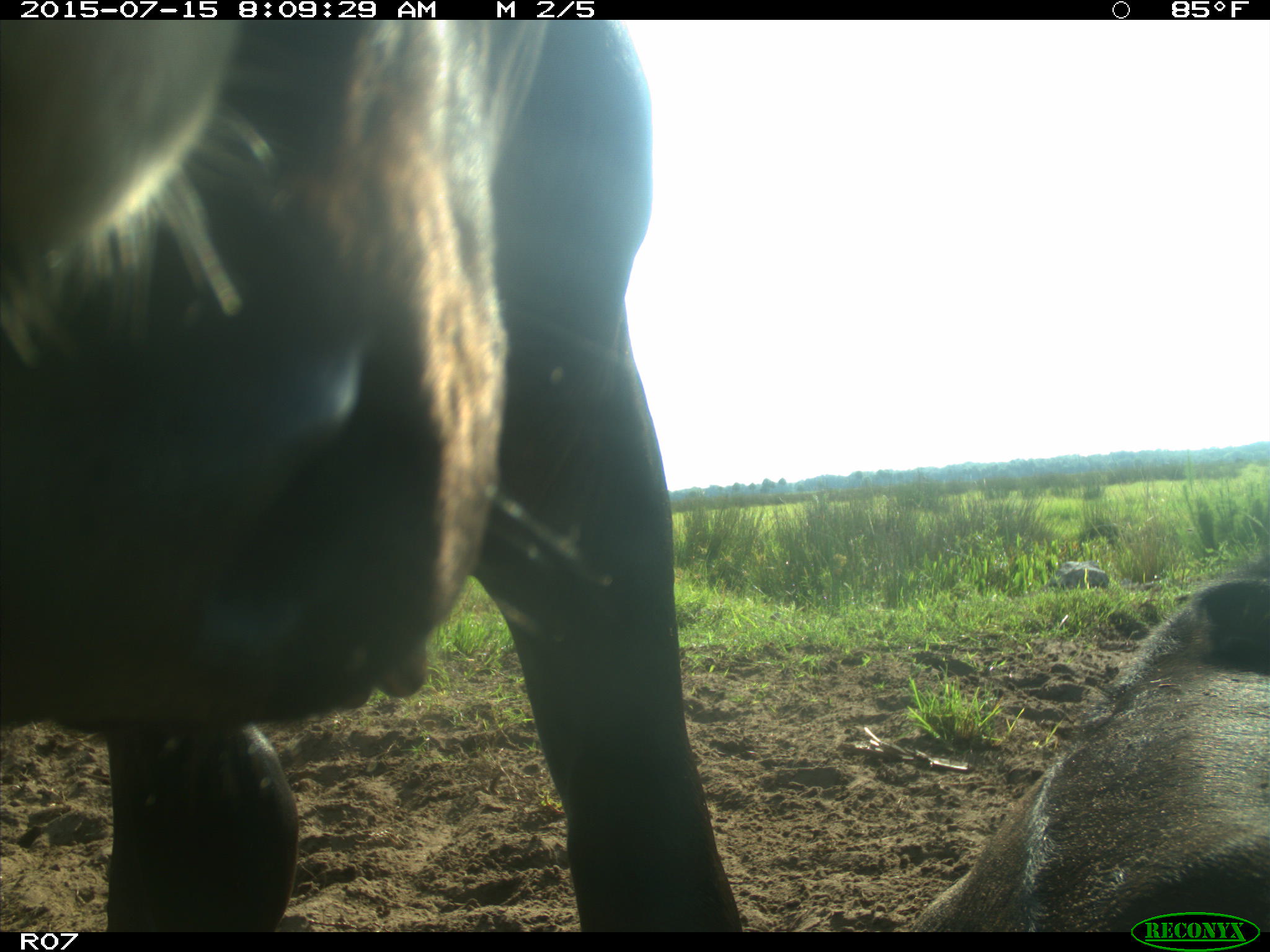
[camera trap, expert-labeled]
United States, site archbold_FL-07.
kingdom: Animalia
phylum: Chordata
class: Mammalia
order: Artiodactyla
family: Bovidae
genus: Bos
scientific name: Bos taurus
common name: domestic cow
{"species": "Bos taurus (domestic cow)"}